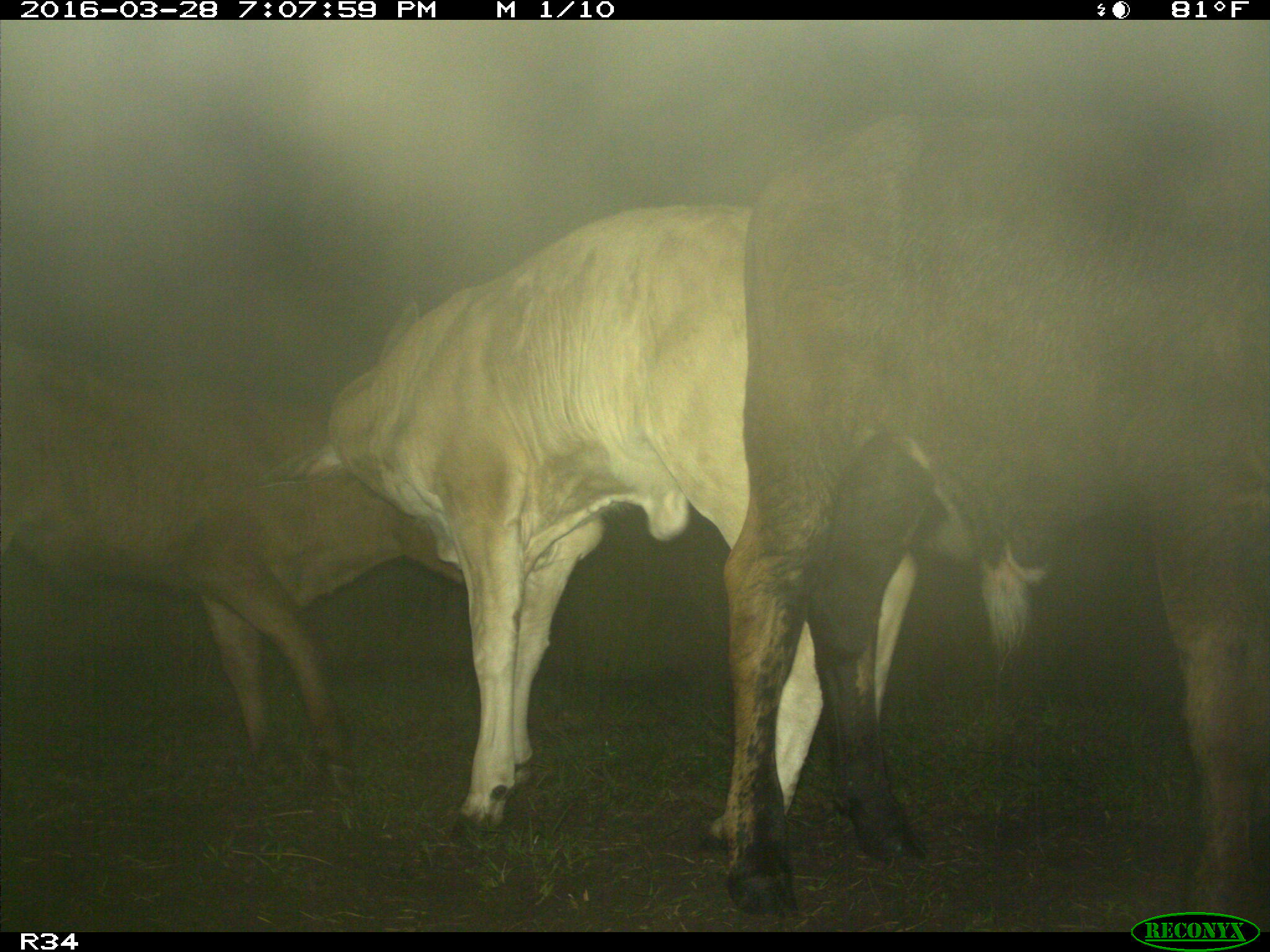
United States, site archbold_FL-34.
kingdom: Animalia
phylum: Chordata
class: Mammalia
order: Artiodactyla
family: Bovidae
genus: Bos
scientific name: Bos taurus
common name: domestic cow